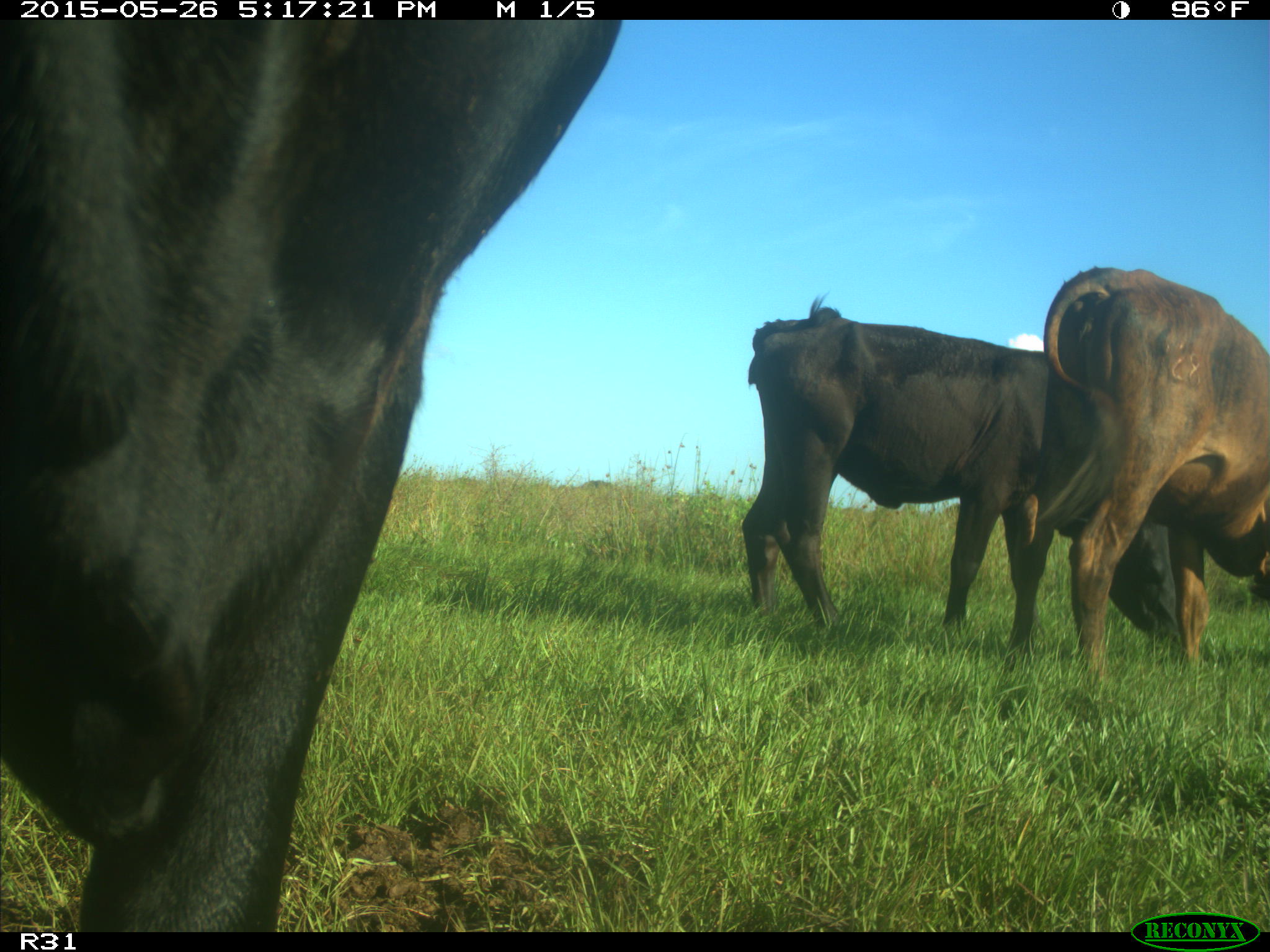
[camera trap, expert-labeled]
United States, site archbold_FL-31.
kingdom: Animalia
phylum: Chordata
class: Mammalia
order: Artiodactyla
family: Bovidae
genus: Bos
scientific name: Bos taurus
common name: domestic cow